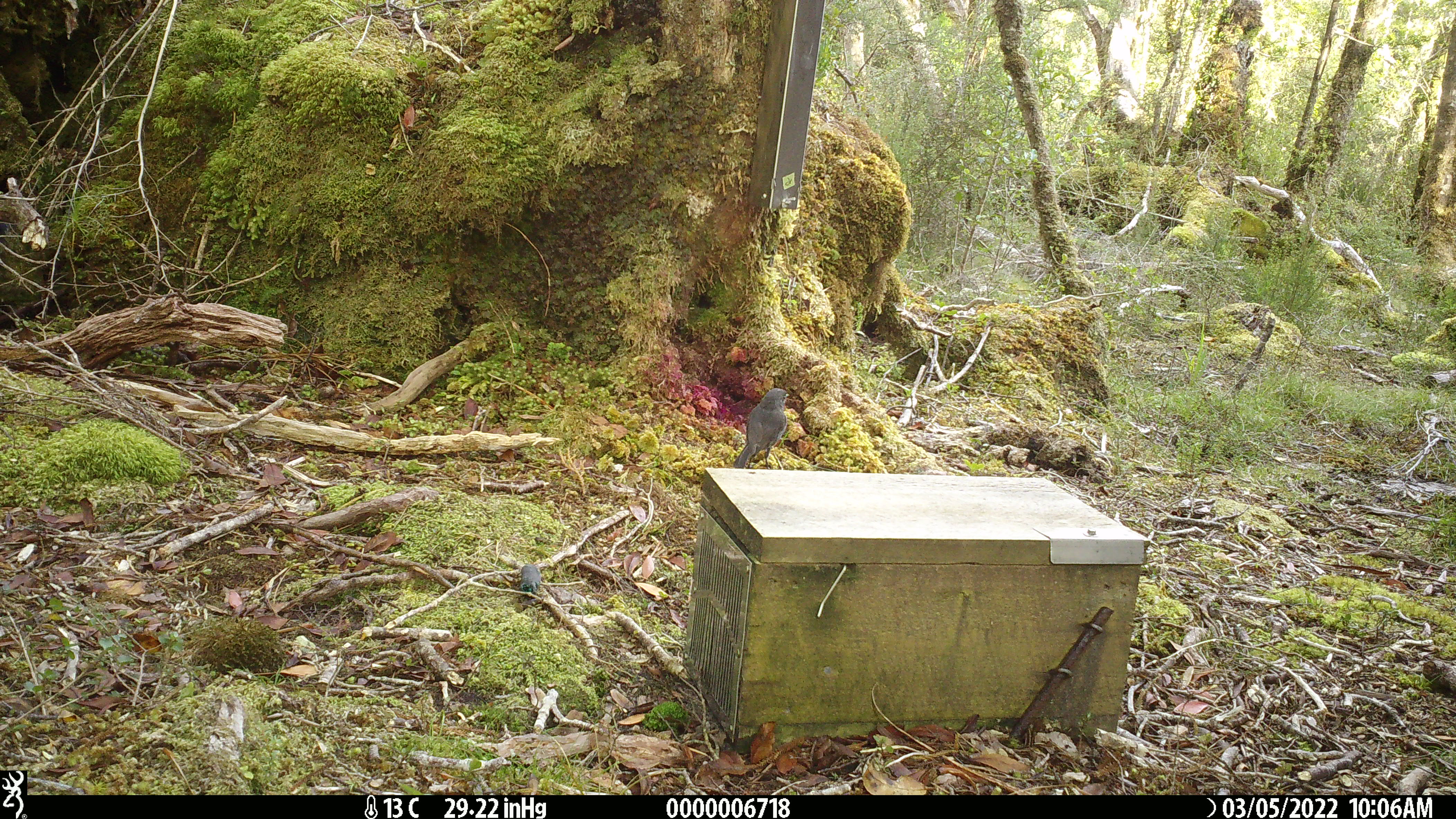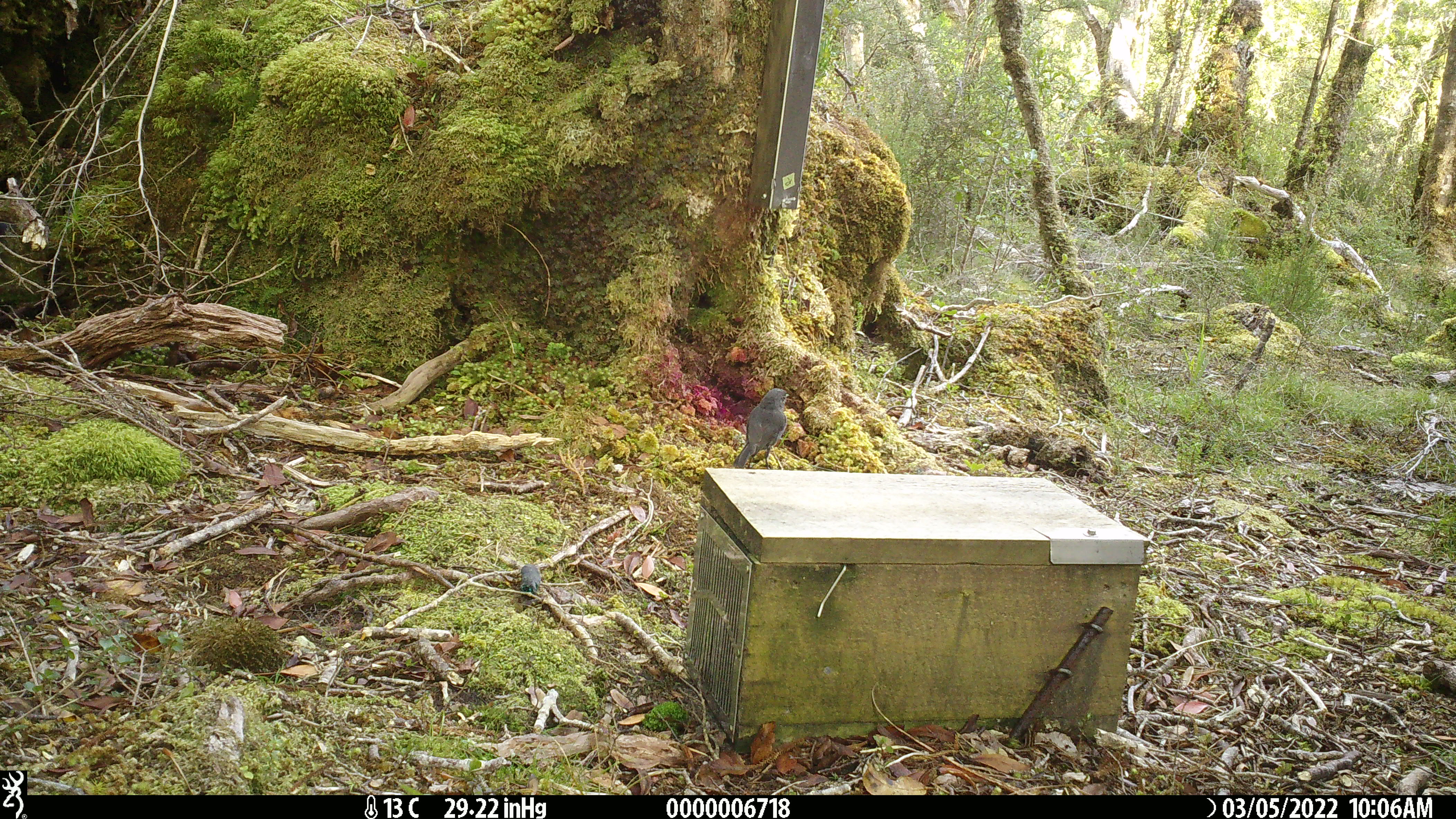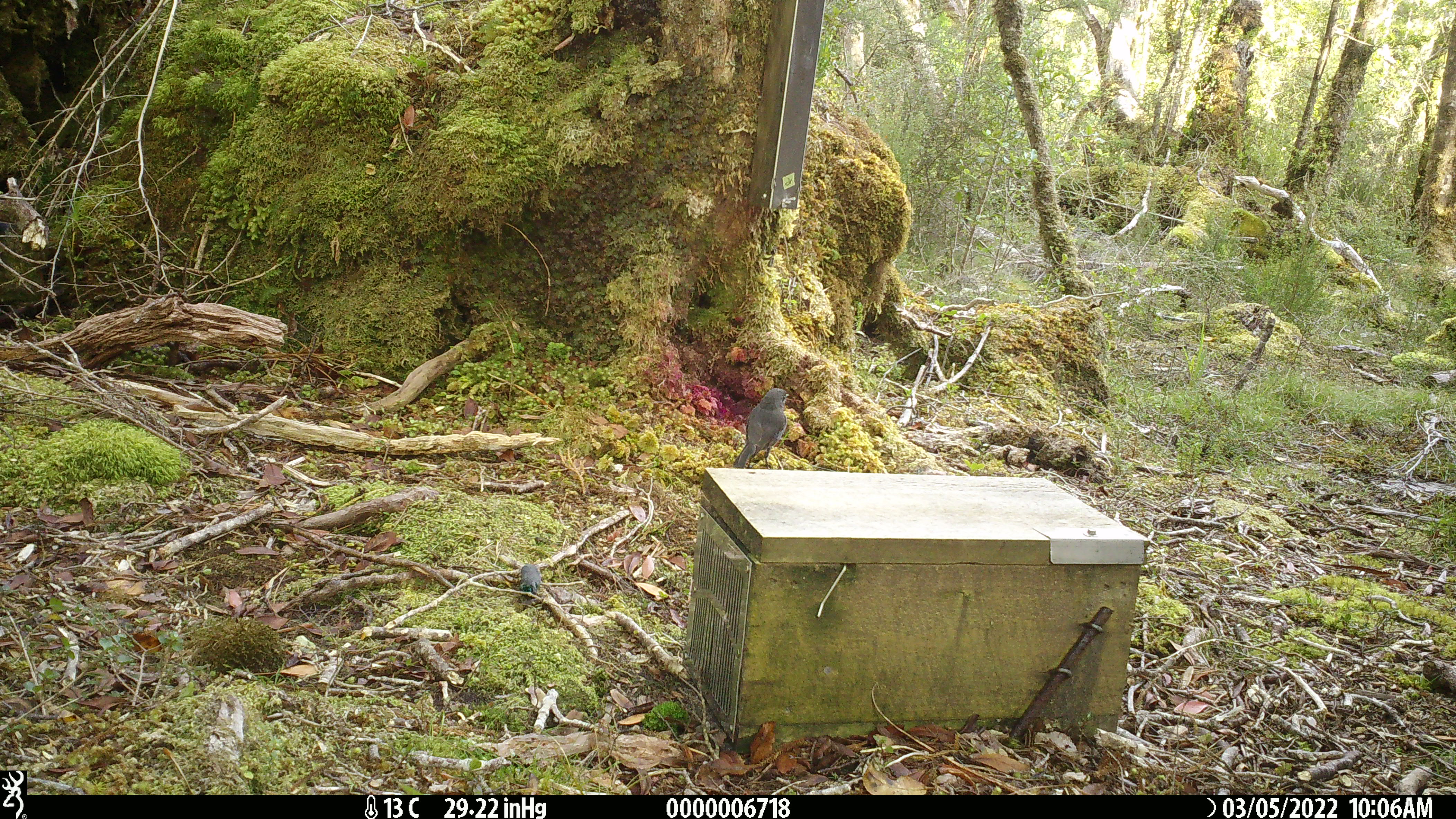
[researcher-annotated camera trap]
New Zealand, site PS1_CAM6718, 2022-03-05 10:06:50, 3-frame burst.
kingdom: Animalia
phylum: Chordata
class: Aves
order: Passeriformes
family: Petroicidae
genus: Petroica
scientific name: Petroica australis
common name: new zealand robin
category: robin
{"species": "robin (new zealand robin) (Petroica australis)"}